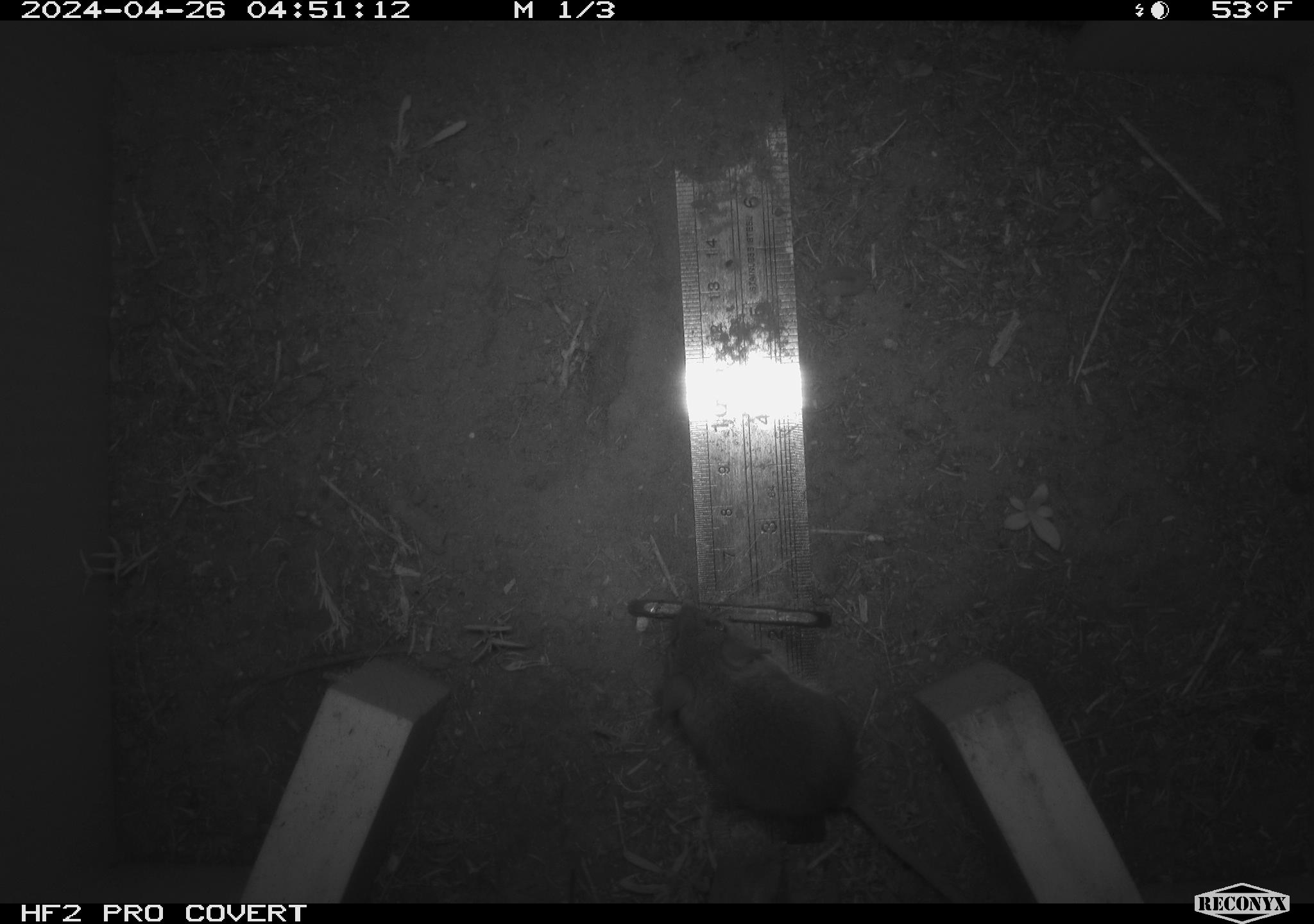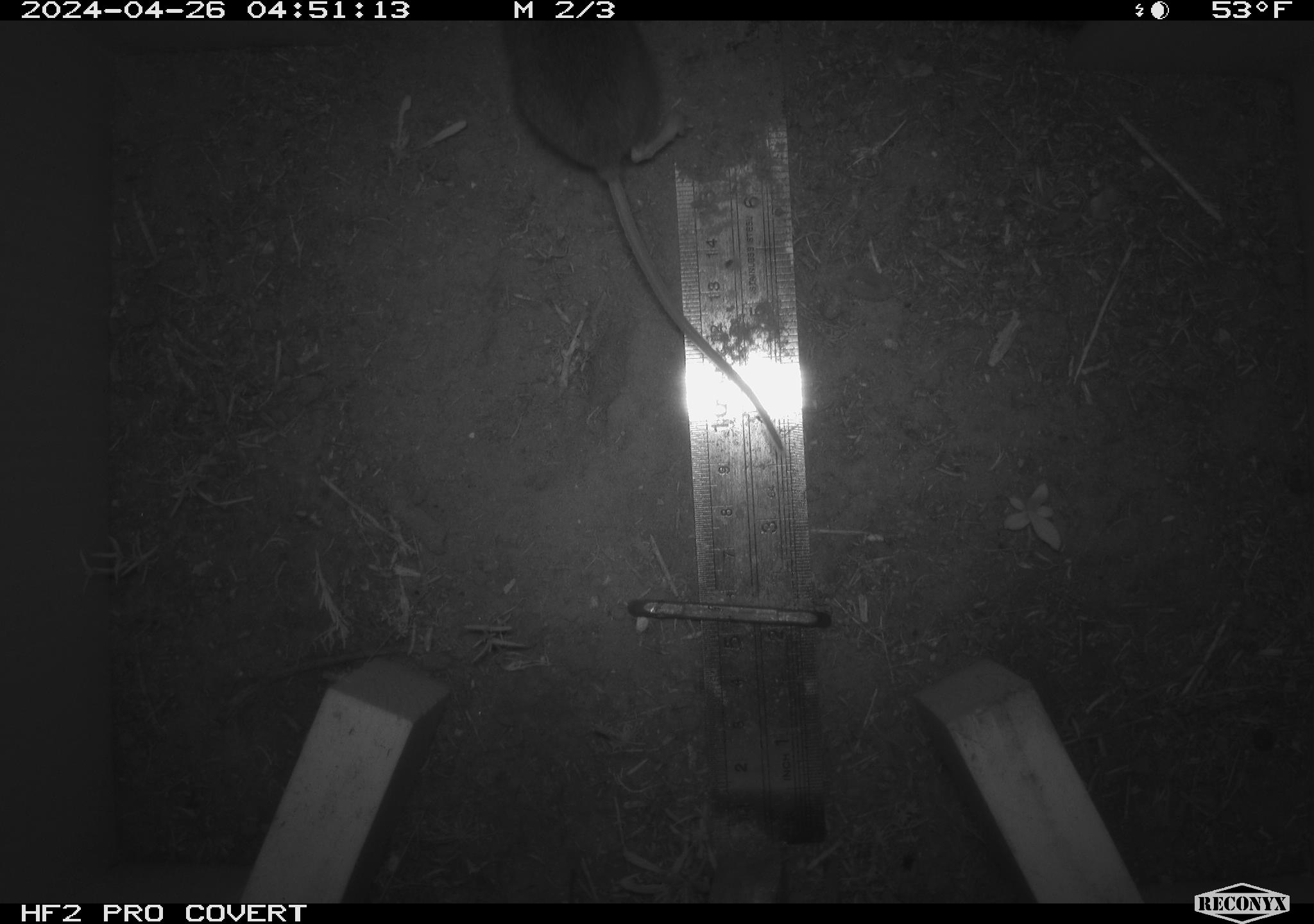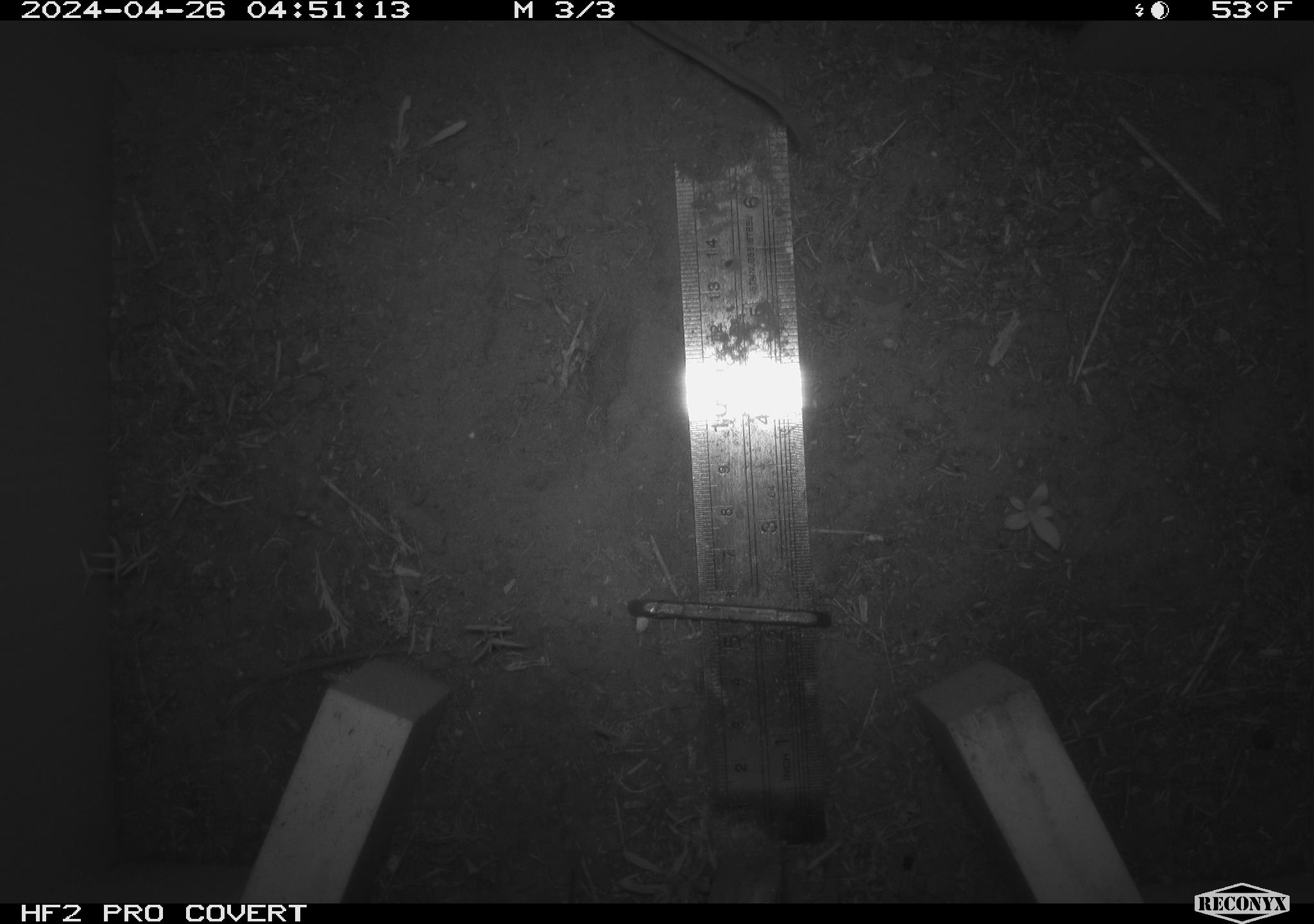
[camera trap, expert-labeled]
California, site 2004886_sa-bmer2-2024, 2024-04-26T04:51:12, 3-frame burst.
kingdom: Animalia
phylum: Chordata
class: Mammalia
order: Rodentia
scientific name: Rodentia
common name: mouse species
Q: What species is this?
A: Mouse species (Rodentia).